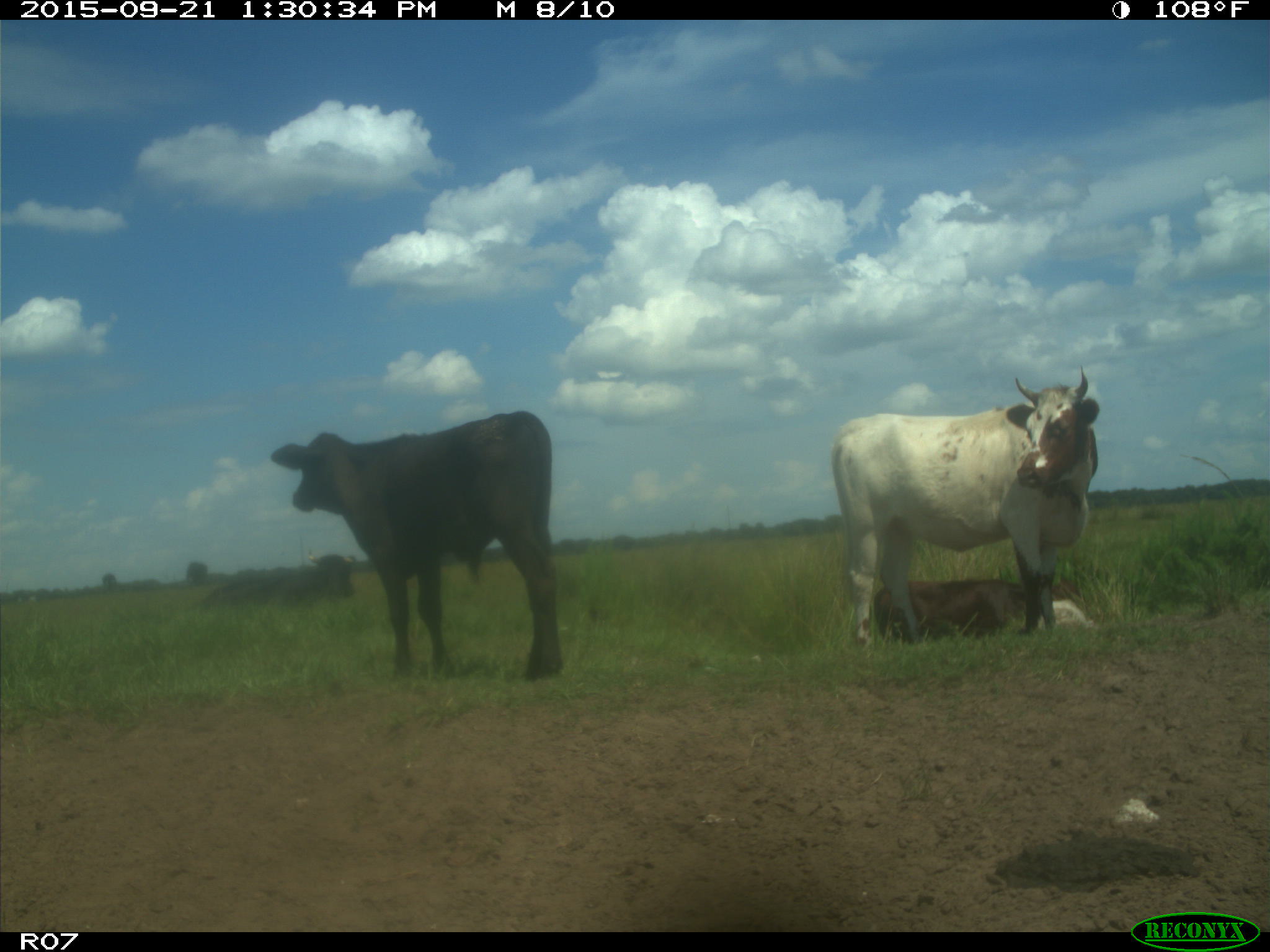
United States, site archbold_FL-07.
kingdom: Animalia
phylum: Chordata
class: Mammalia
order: Artiodactyla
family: Bovidae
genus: Bos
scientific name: Bos taurus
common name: domestic cow